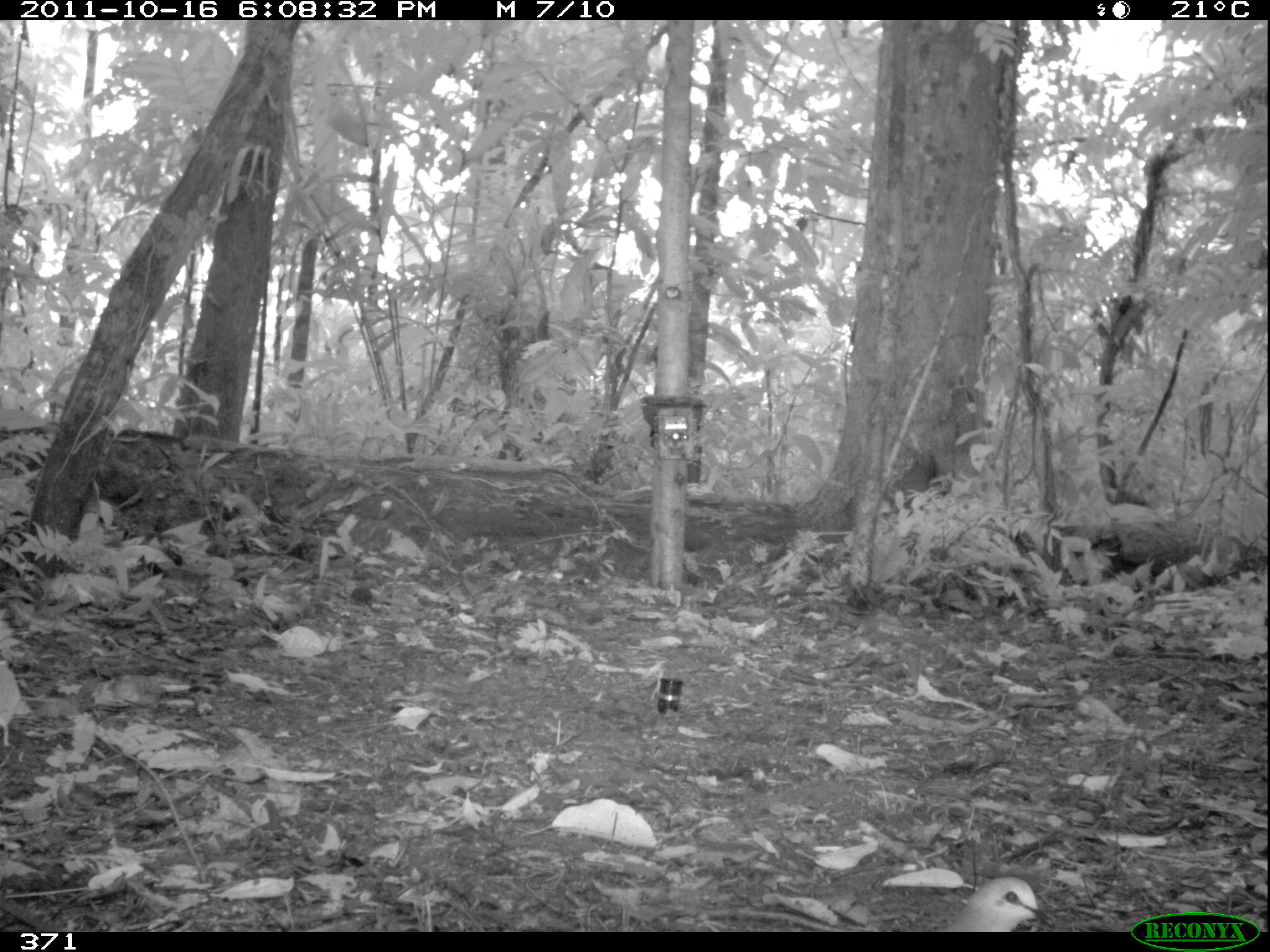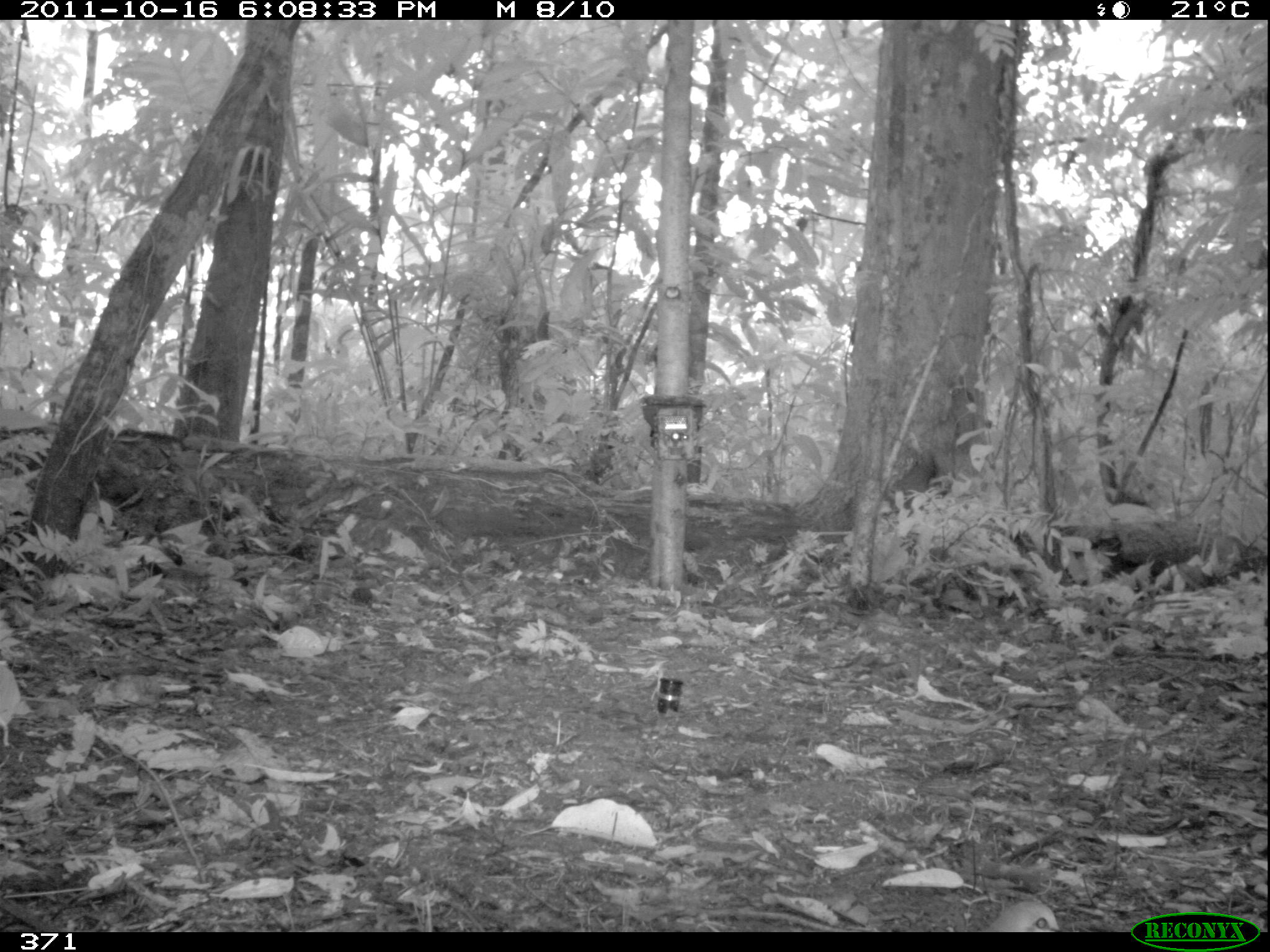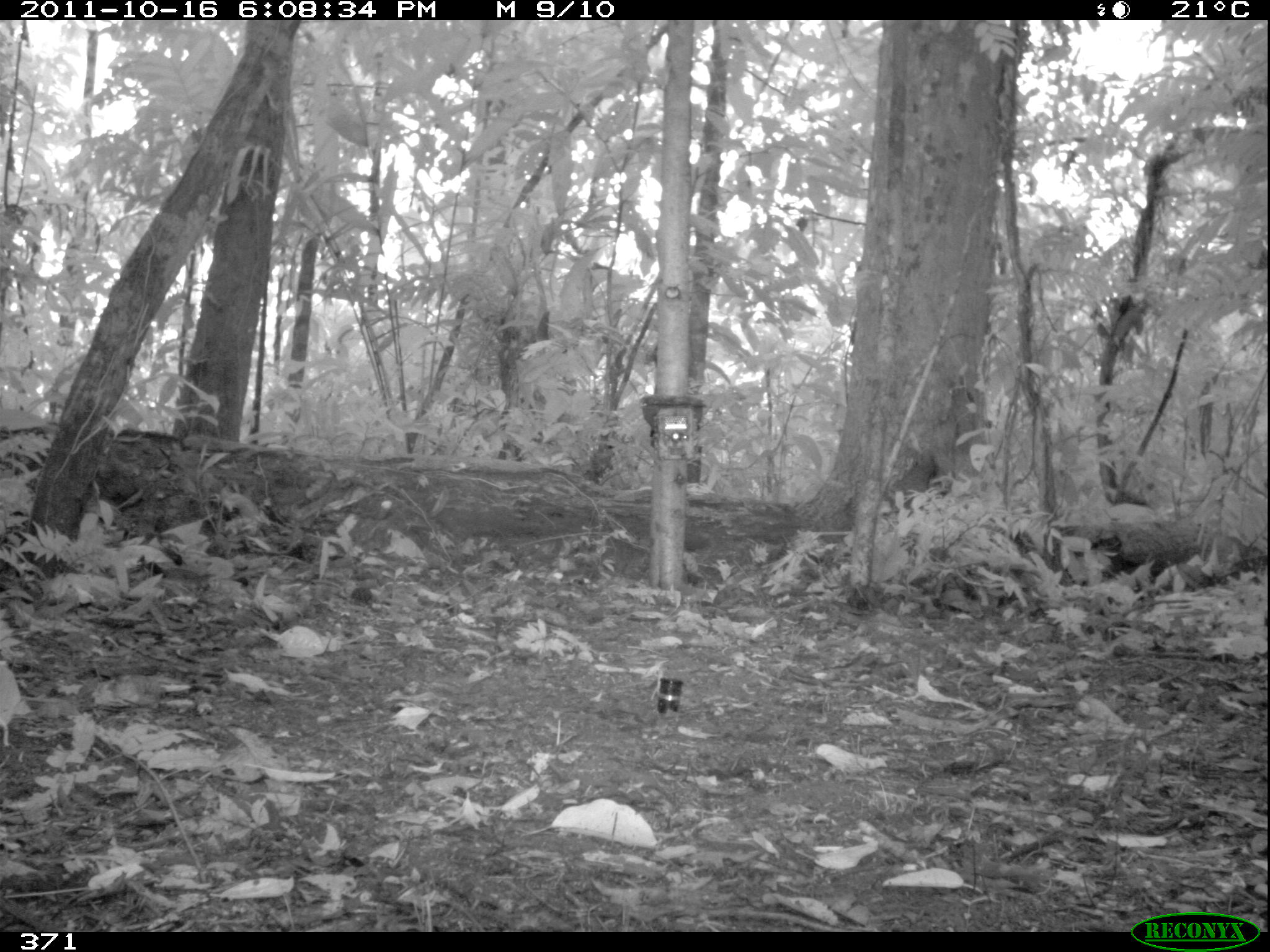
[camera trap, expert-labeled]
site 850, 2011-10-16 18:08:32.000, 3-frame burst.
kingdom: Animalia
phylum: Chordata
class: Aves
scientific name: Aves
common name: bird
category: unknown bird